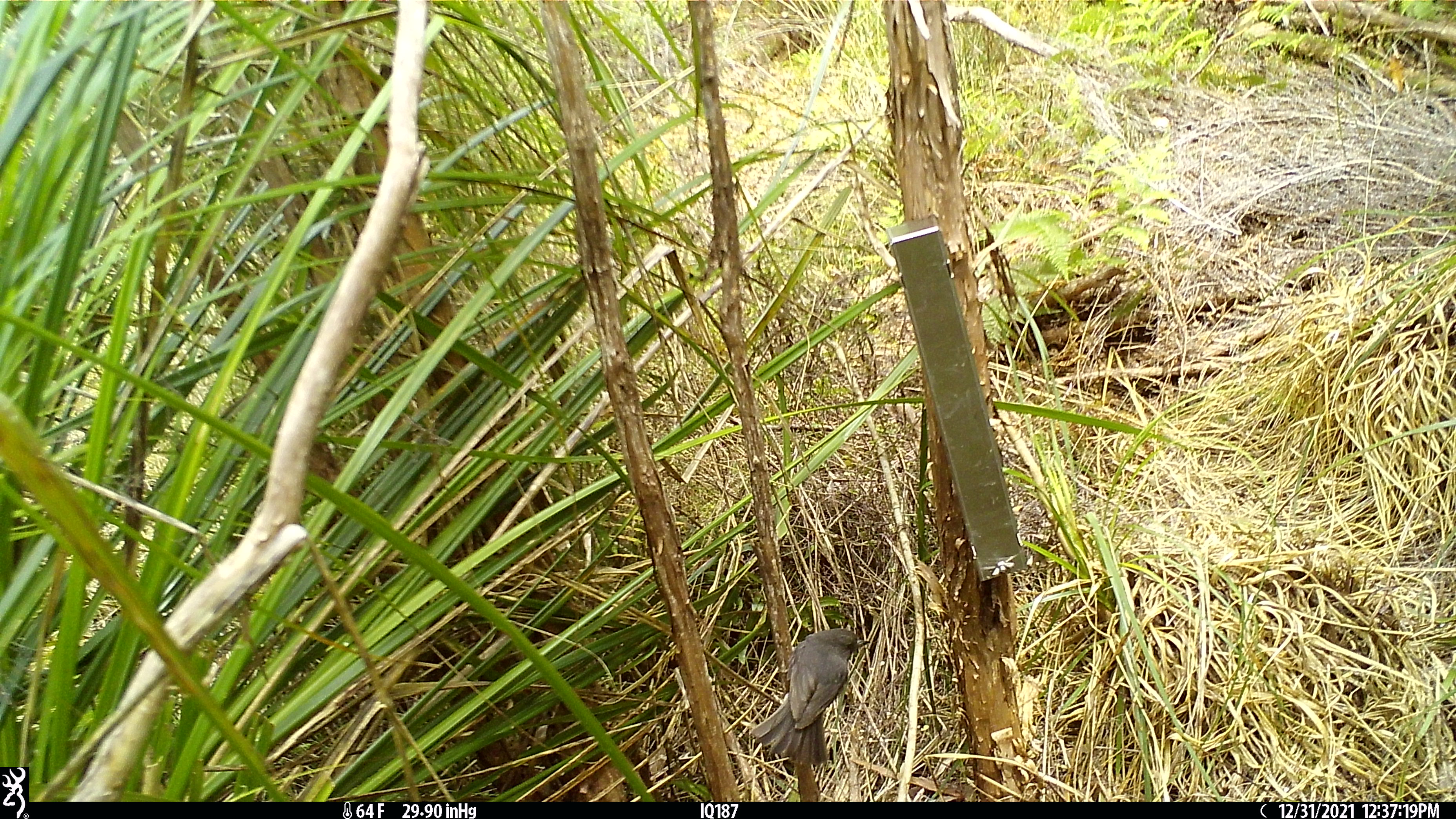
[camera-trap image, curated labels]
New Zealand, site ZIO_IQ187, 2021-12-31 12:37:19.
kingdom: Animalia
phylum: Chordata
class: Aves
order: Passeriformes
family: Petroicidae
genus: Petroica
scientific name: Petroica australis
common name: new zealand robin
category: robin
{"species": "robin (new zealand robin) (Petroica australis)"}